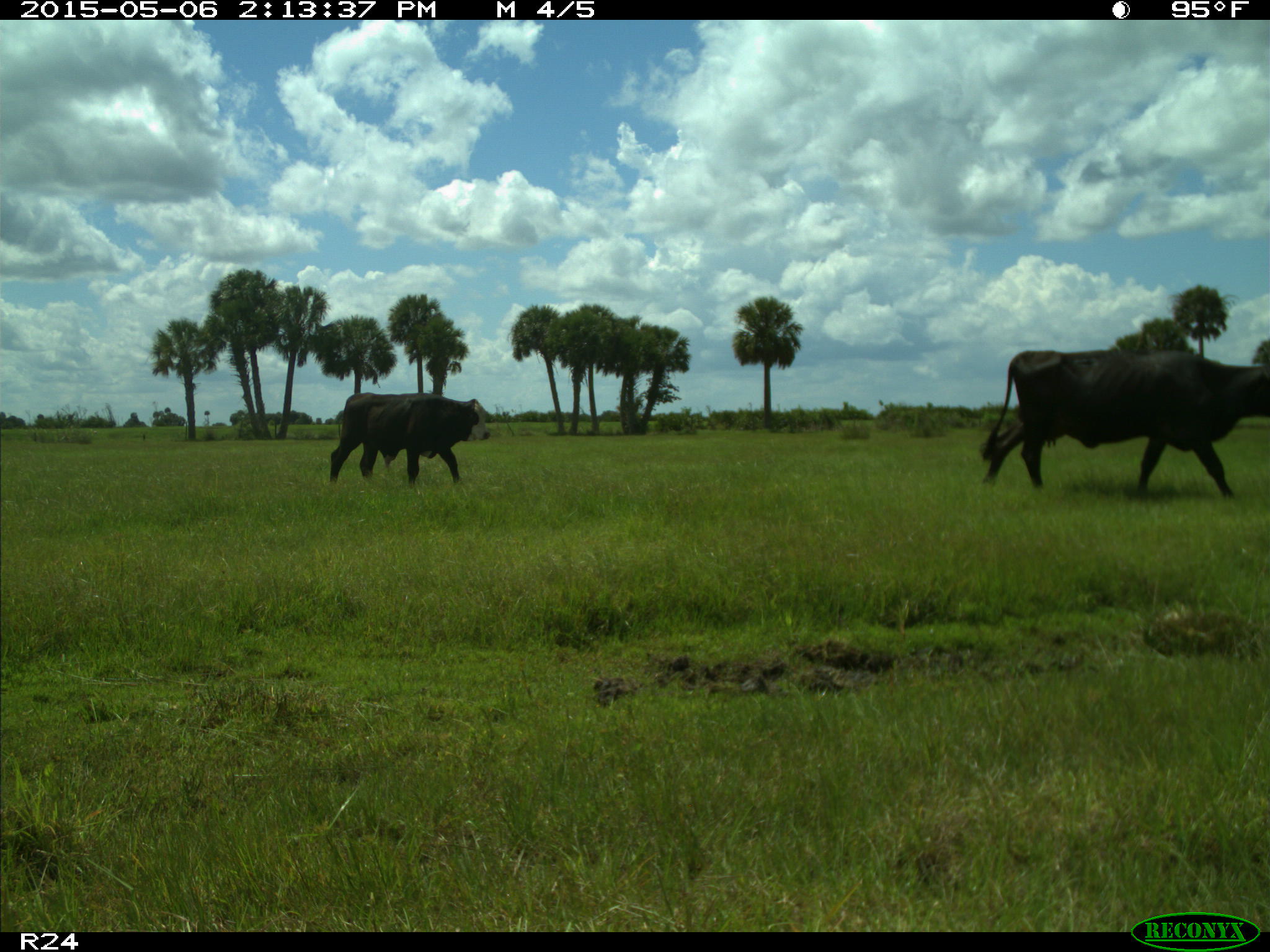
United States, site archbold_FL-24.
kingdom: Animalia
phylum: Chordata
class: Mammalia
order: Artiodactyla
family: Bovidae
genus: Bos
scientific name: Bos taurus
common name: domestic cow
Bos taurus (domestic cow).